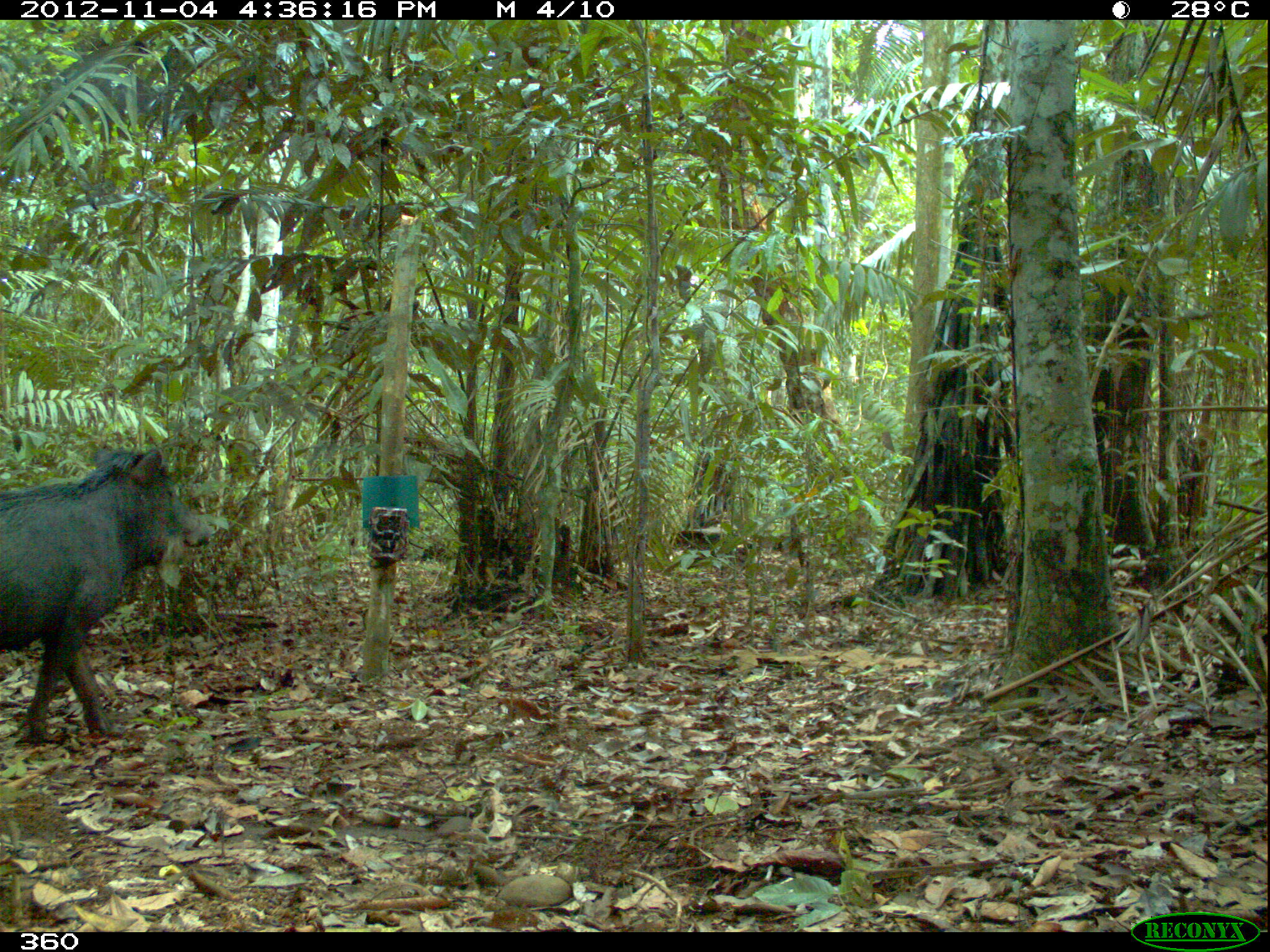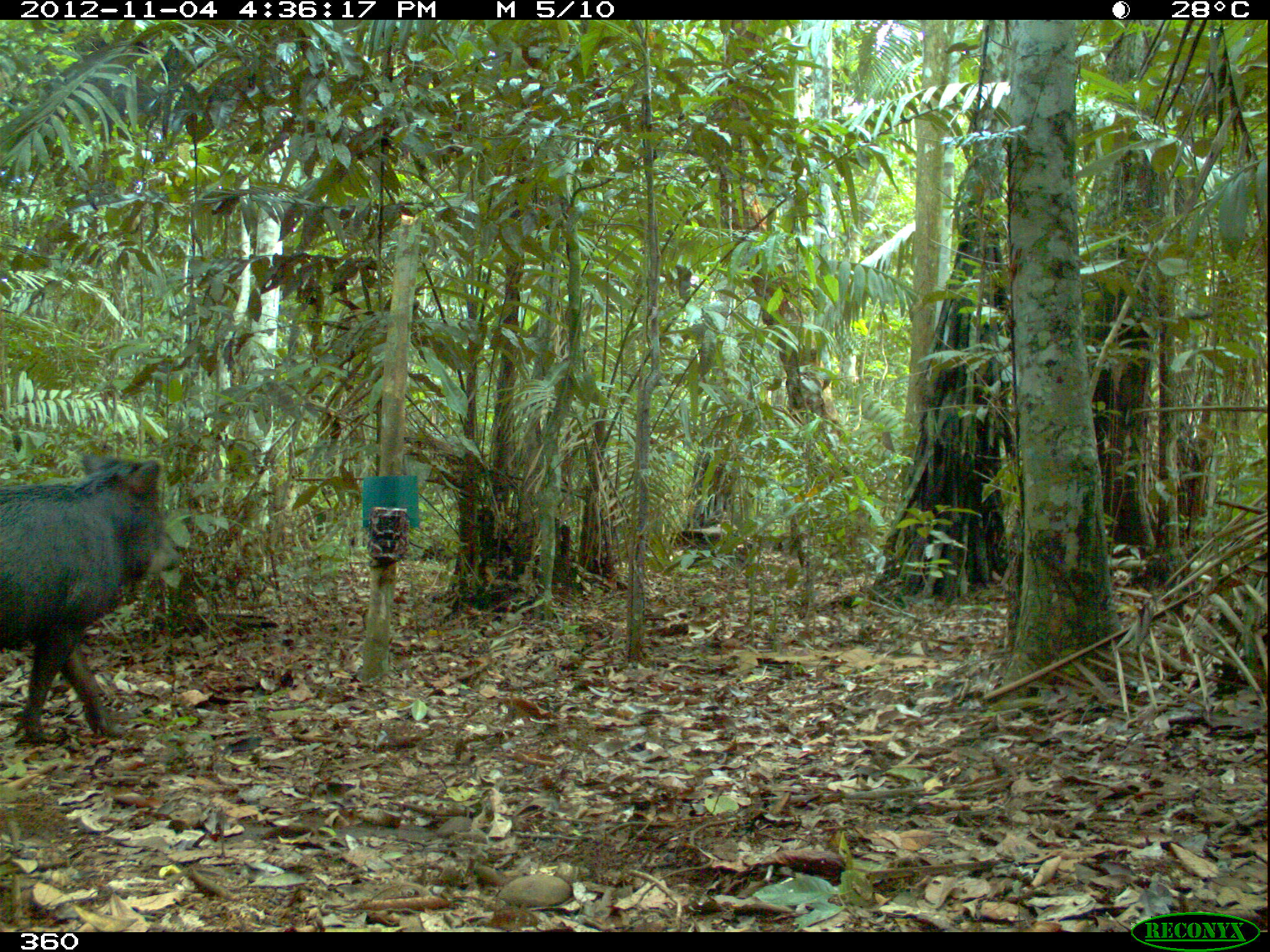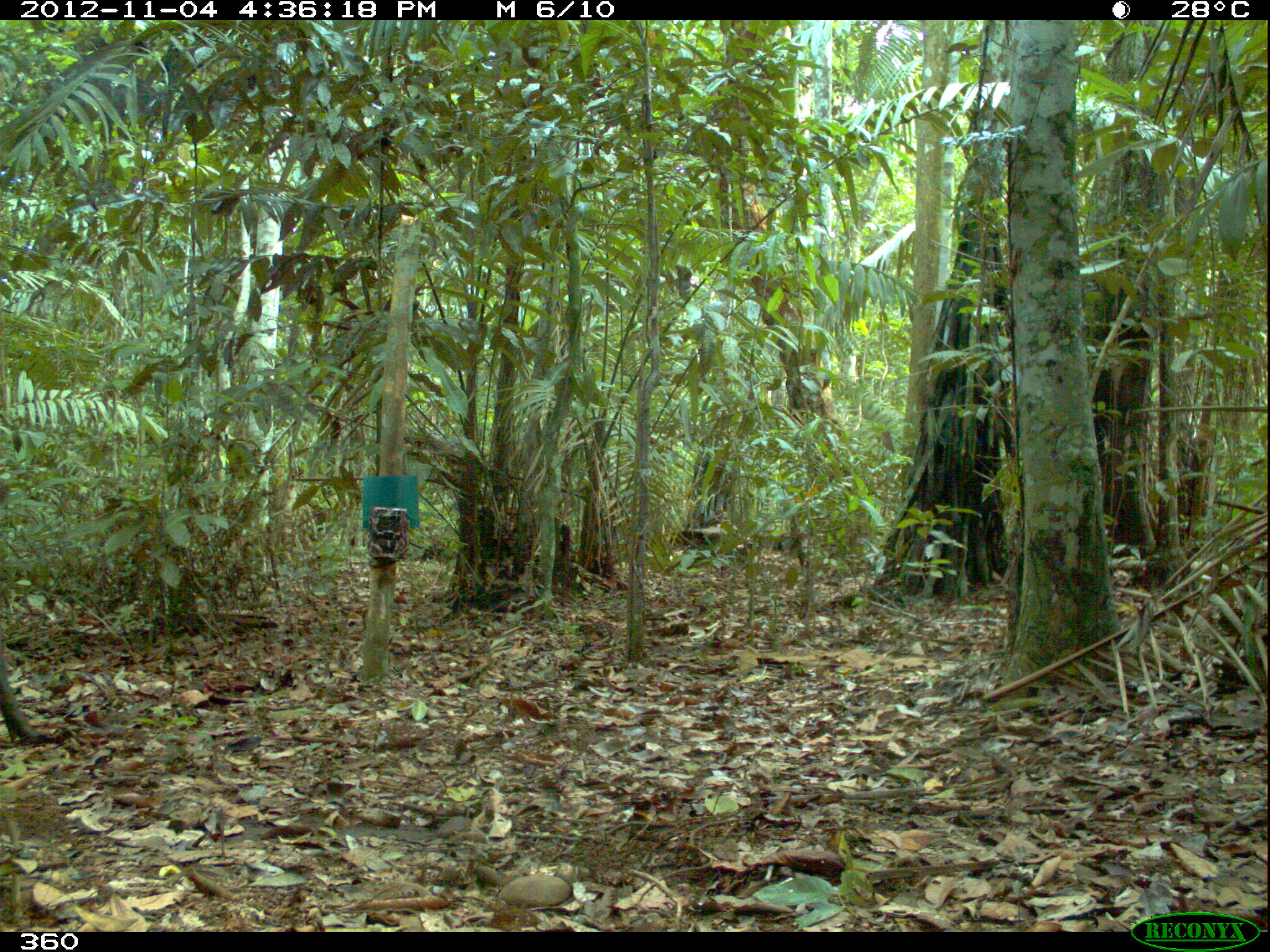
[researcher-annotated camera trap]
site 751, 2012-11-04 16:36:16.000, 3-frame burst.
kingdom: Animalia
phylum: Chordata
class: Mammalia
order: Artiodactyla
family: Tayassuidae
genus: Tayassu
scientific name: Tayassu pecari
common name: white-lipped peccary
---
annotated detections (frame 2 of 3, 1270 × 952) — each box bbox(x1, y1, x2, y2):
tayassu pecari: bbox(0, 450, 181, 744)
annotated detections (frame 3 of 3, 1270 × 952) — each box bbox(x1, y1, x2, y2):
tayassu pecari: bbox(0, 477, 77, 748)